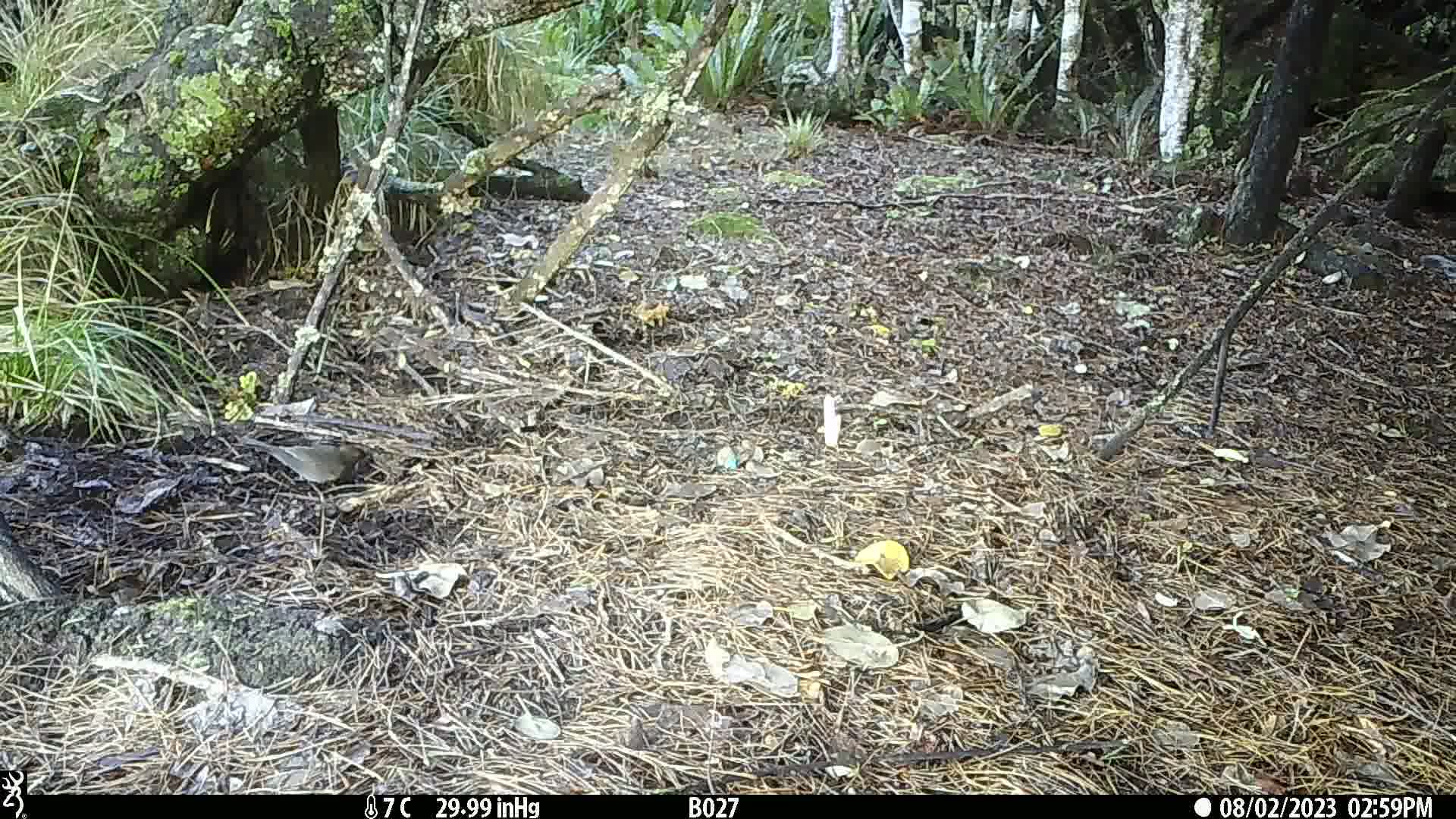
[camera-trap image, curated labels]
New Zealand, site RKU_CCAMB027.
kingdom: Animalia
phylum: Chordata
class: Aves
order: Passeriformes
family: Turdidae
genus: Turdus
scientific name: Turdus merula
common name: eurasian blackbird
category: blackbird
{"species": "blackbird (eurasian blackbird) (Turdus merula)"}